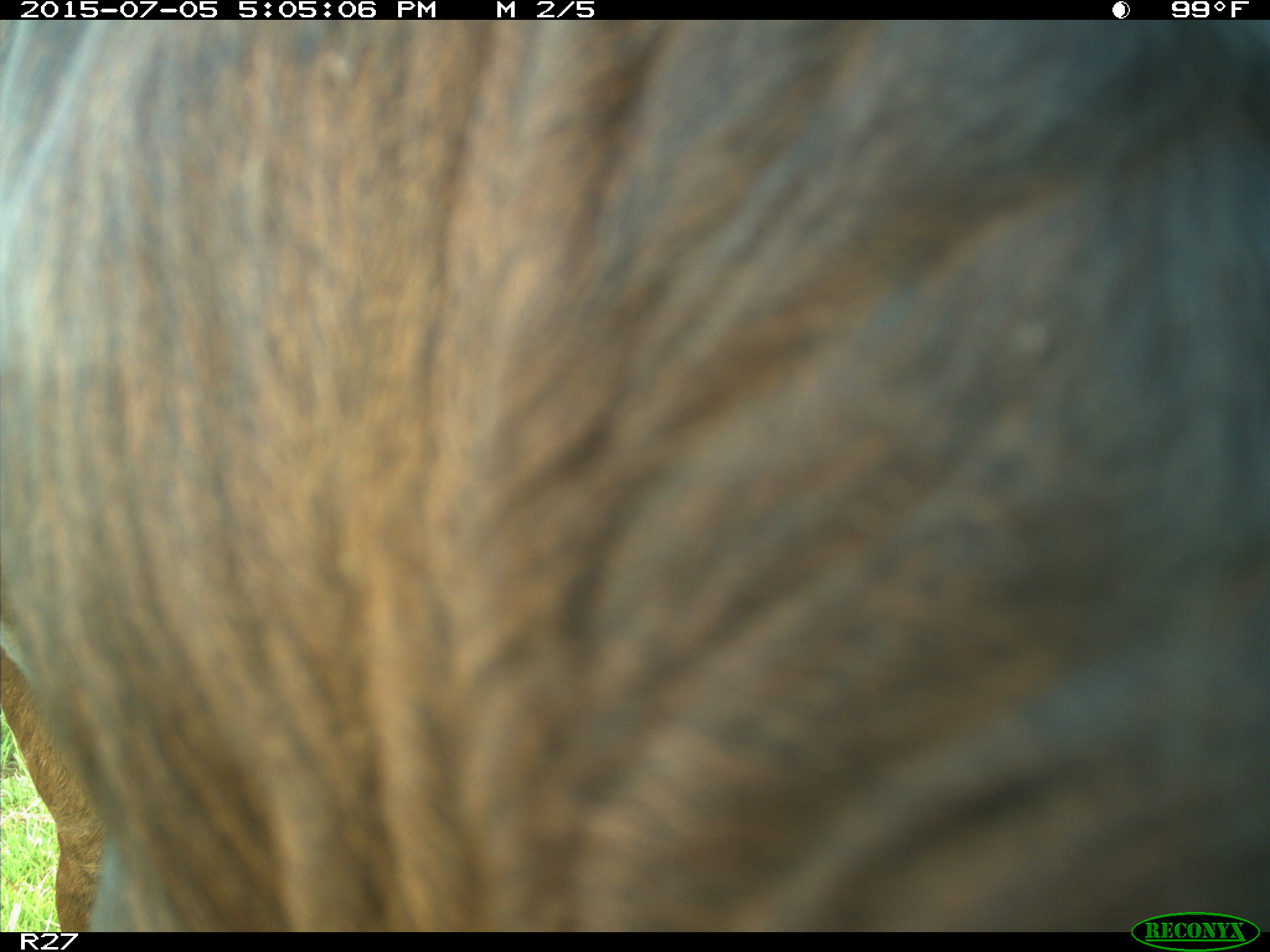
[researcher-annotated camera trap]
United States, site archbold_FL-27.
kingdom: Animalia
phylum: Chordata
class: Mammalia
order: Artiodactyla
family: Bovidae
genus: Bos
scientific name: Bos taurus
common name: domestic cow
Bos taurus (domestic cow).